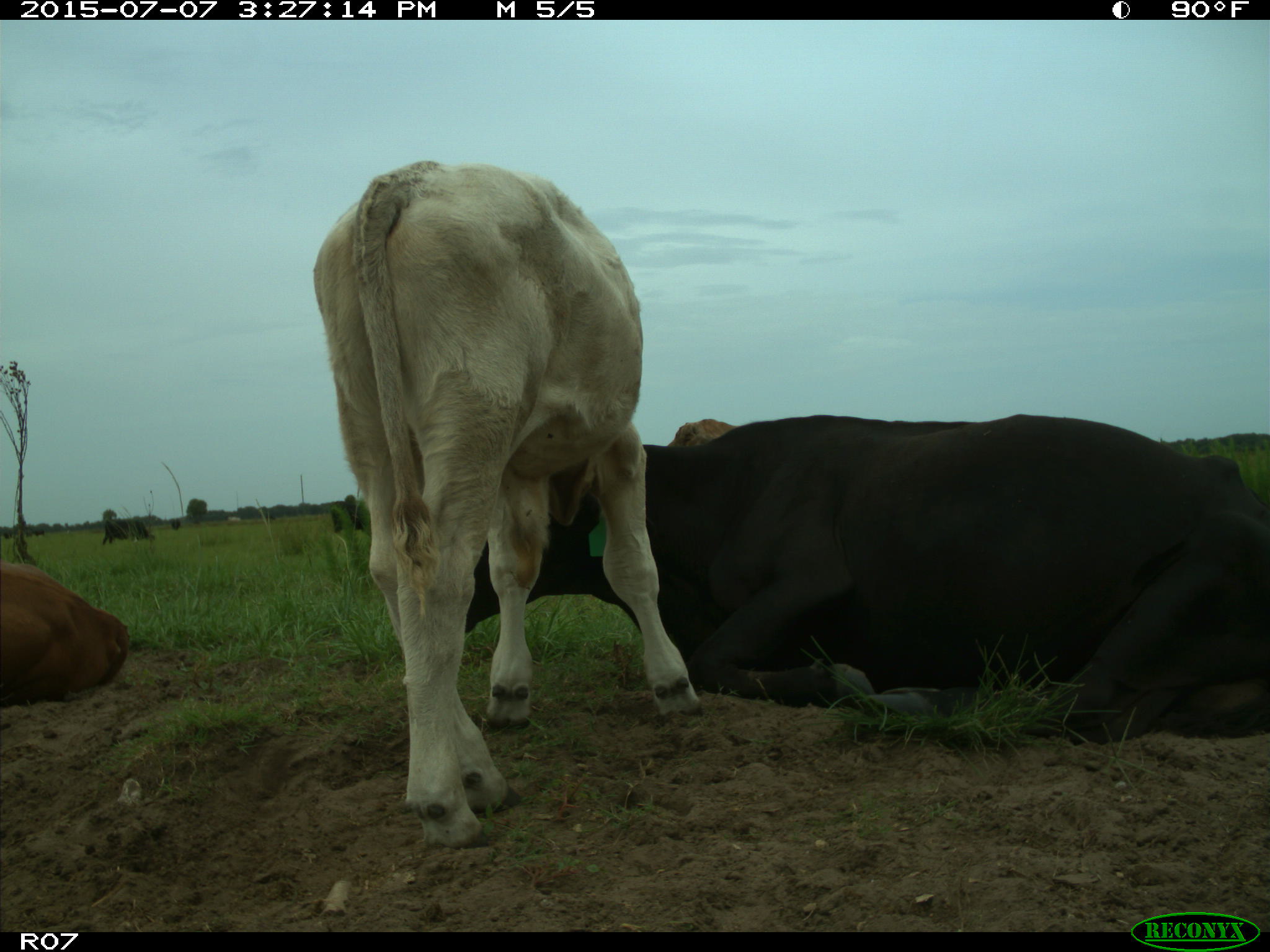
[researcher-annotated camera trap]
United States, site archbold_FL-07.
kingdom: Animalia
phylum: Chordata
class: Mammalia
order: Artiodactyla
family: Bovidae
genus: Bos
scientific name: Bos taurus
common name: domestic cow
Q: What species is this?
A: Bos taurus (domestic cow).